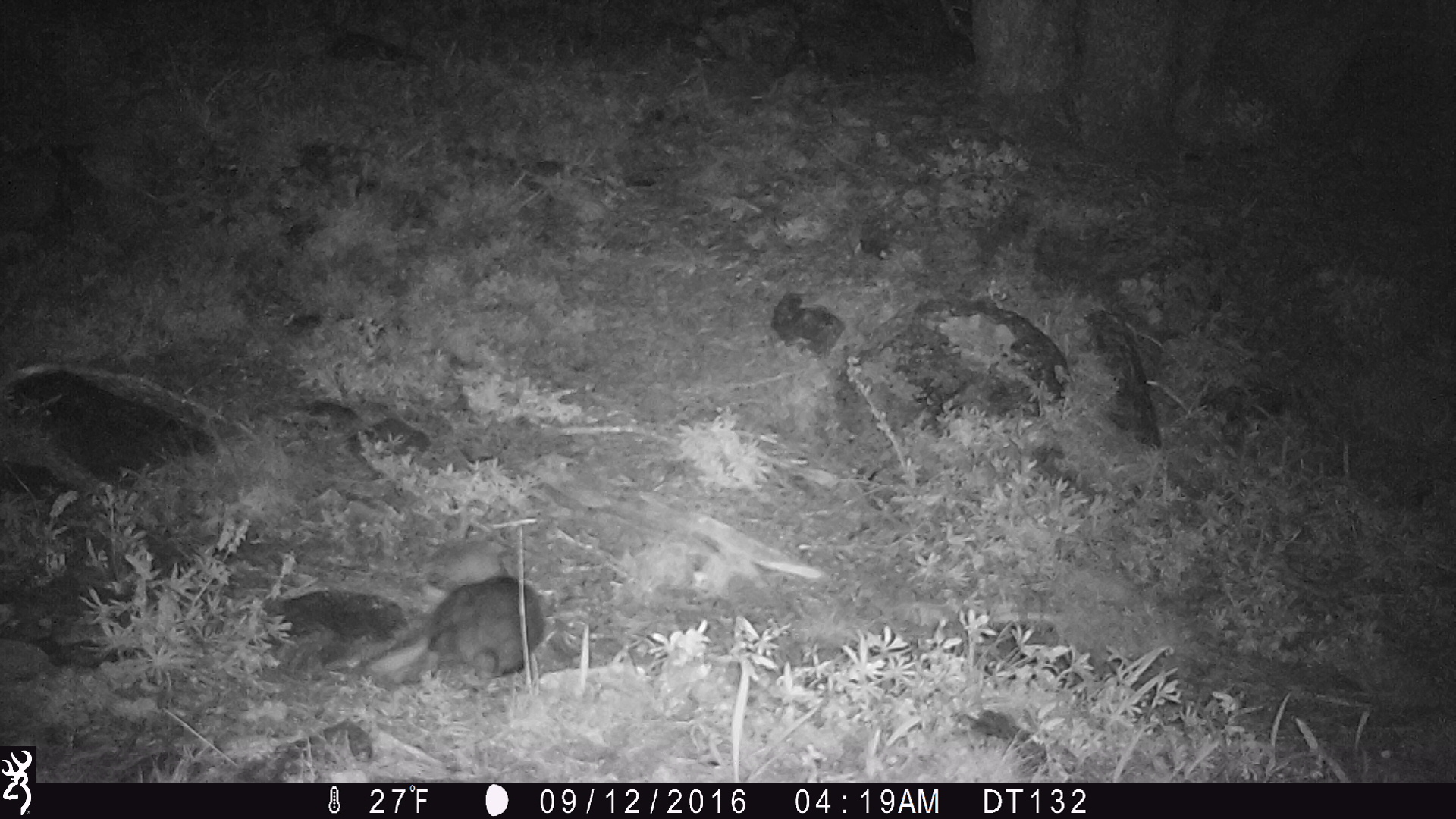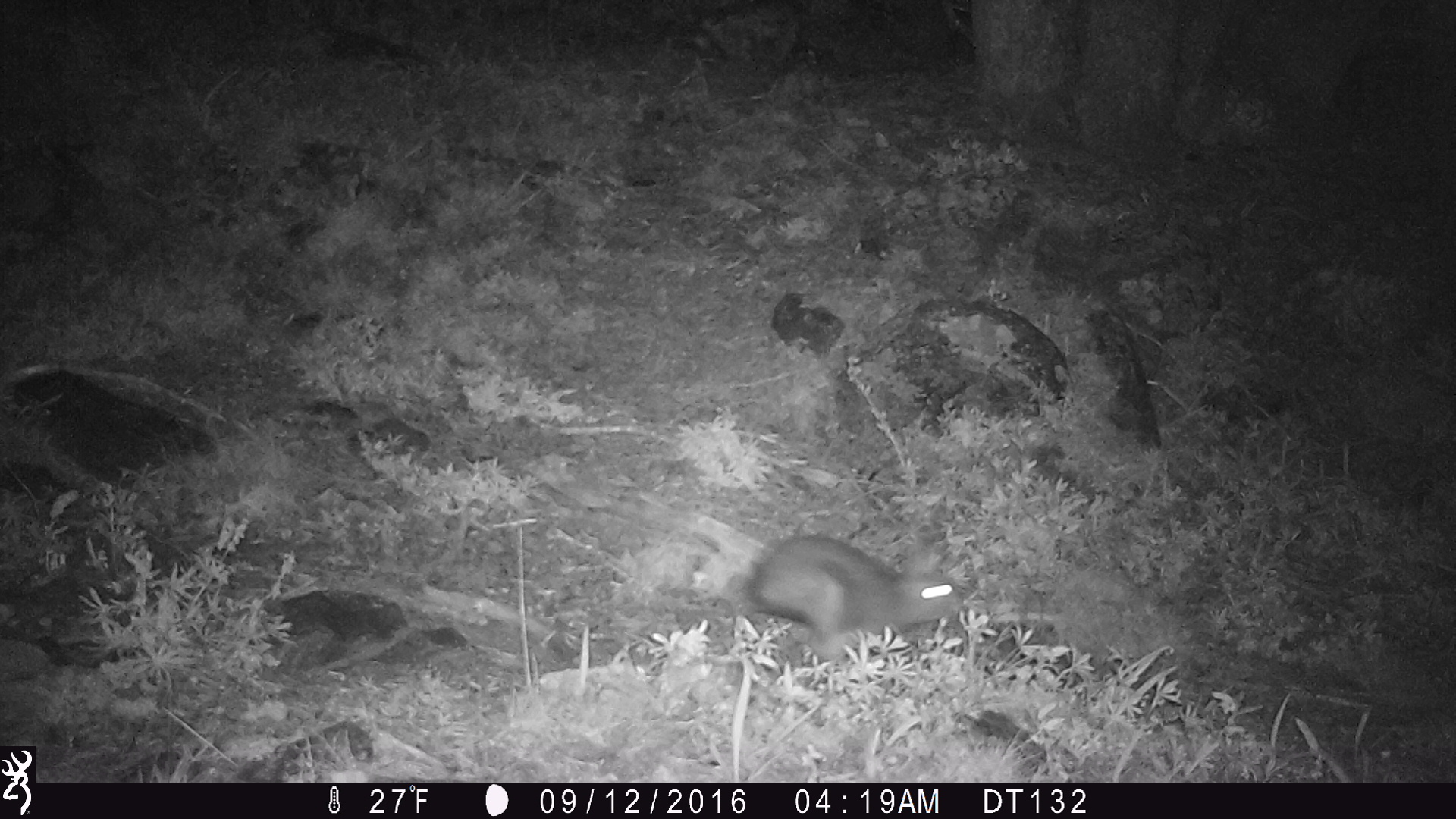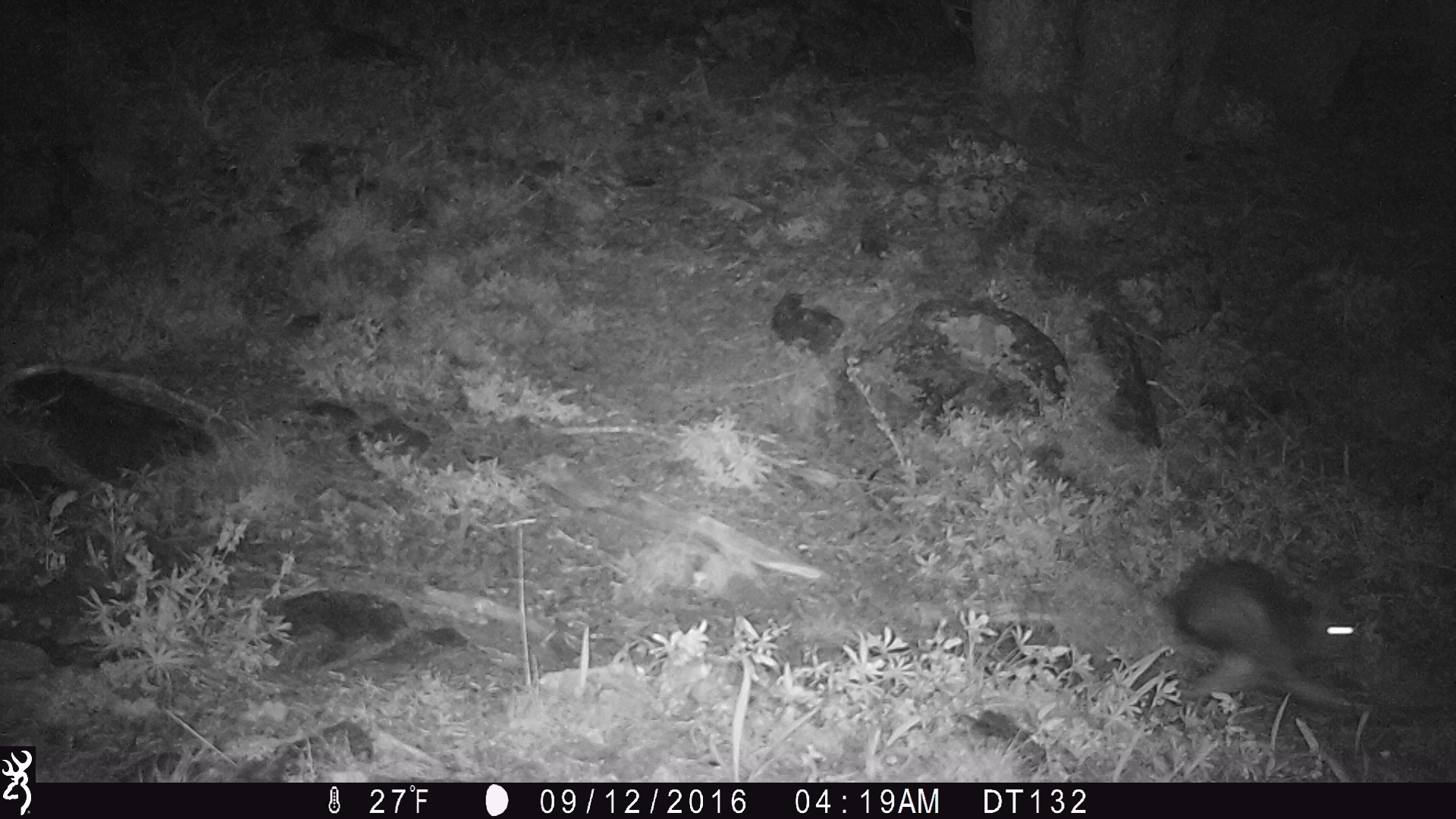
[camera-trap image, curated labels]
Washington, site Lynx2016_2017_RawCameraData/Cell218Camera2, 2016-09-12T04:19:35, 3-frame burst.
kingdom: Animalia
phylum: Chordata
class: Mammalia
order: Lagomorpha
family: Leporidae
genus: Lepus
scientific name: Lepus americanus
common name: snowshoe hare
Lepus americanus (snowshoe hare). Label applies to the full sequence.